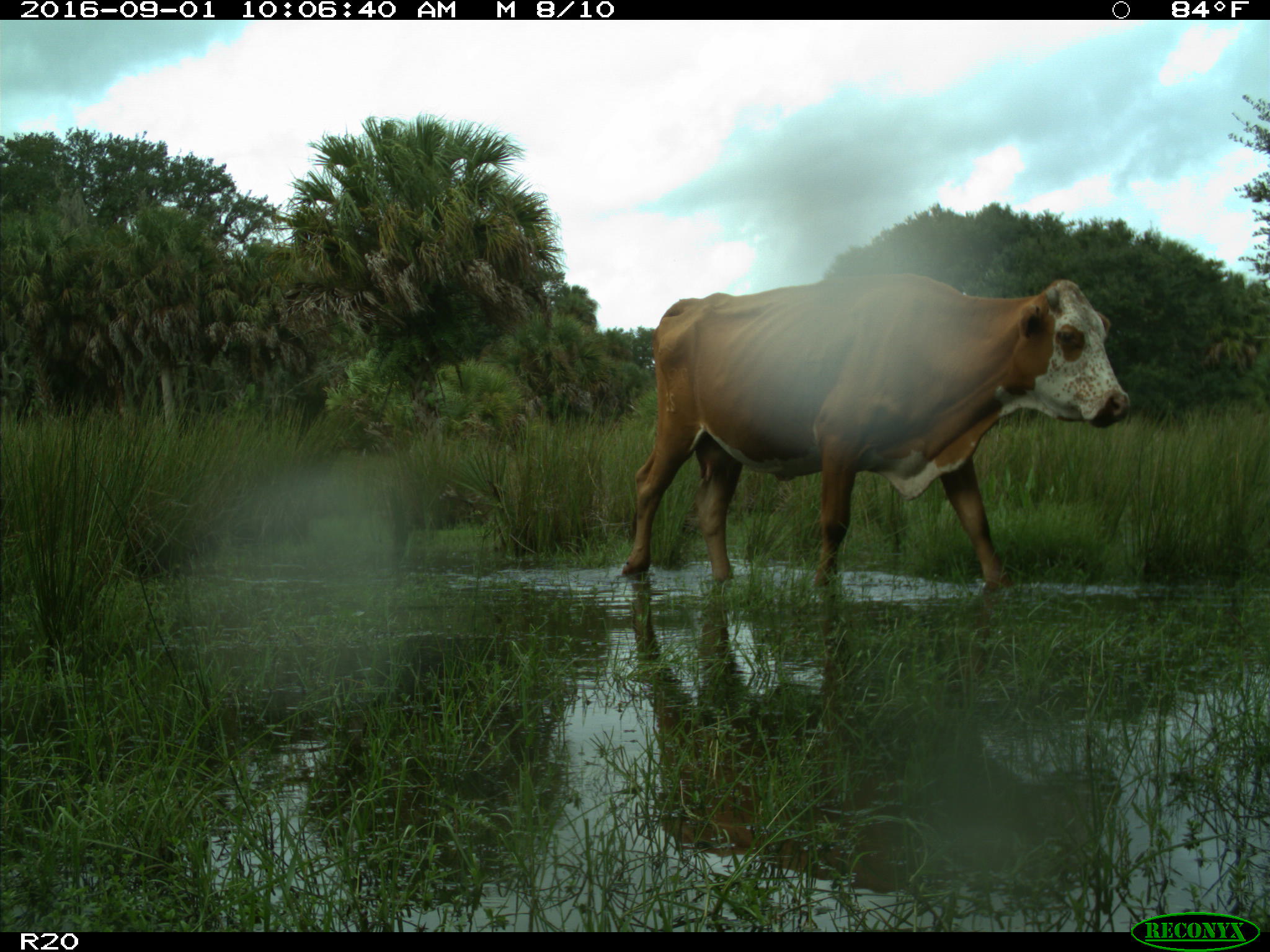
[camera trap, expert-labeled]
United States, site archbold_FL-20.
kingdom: Animalia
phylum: Chordata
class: Mammalia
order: Artiodactyla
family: Bovidae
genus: Bos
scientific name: Bos taurus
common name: domestic cow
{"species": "Bos taurus (domestic cow)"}